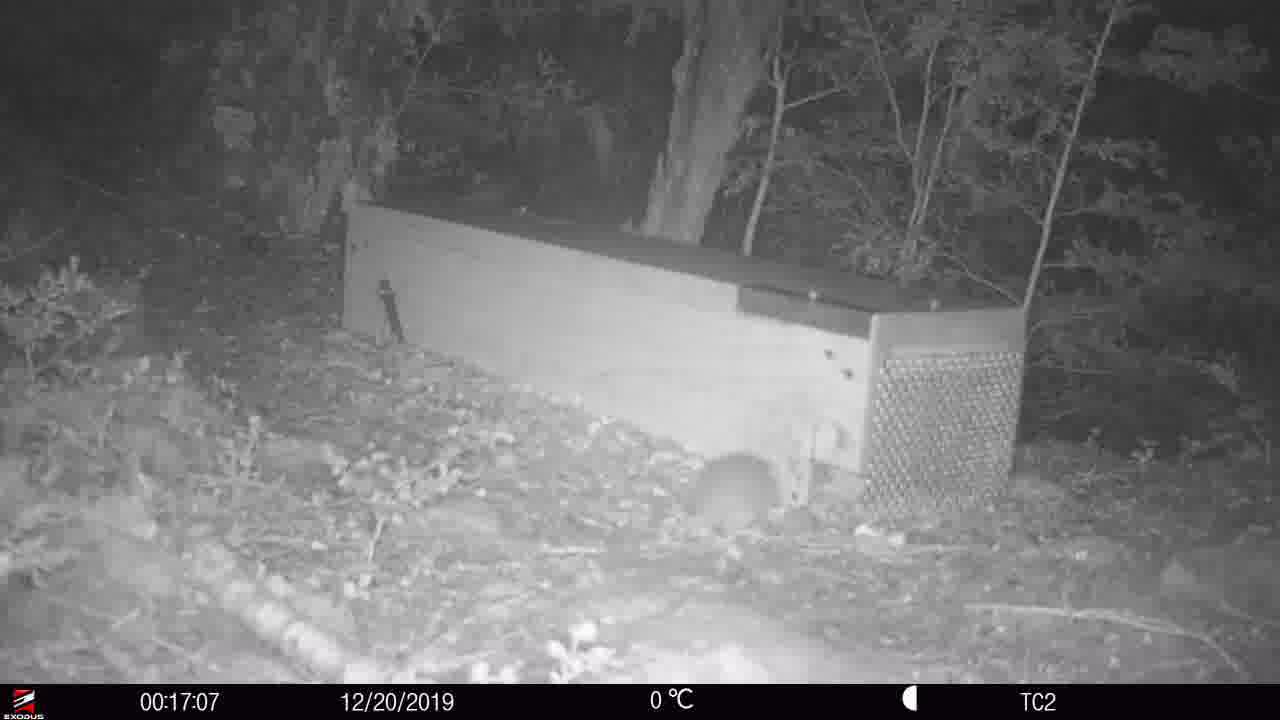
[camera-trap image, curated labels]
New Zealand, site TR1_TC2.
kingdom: Animalia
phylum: Chordata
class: Mammalia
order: Rodentia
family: Muridae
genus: Rattus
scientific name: Rattus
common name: rat